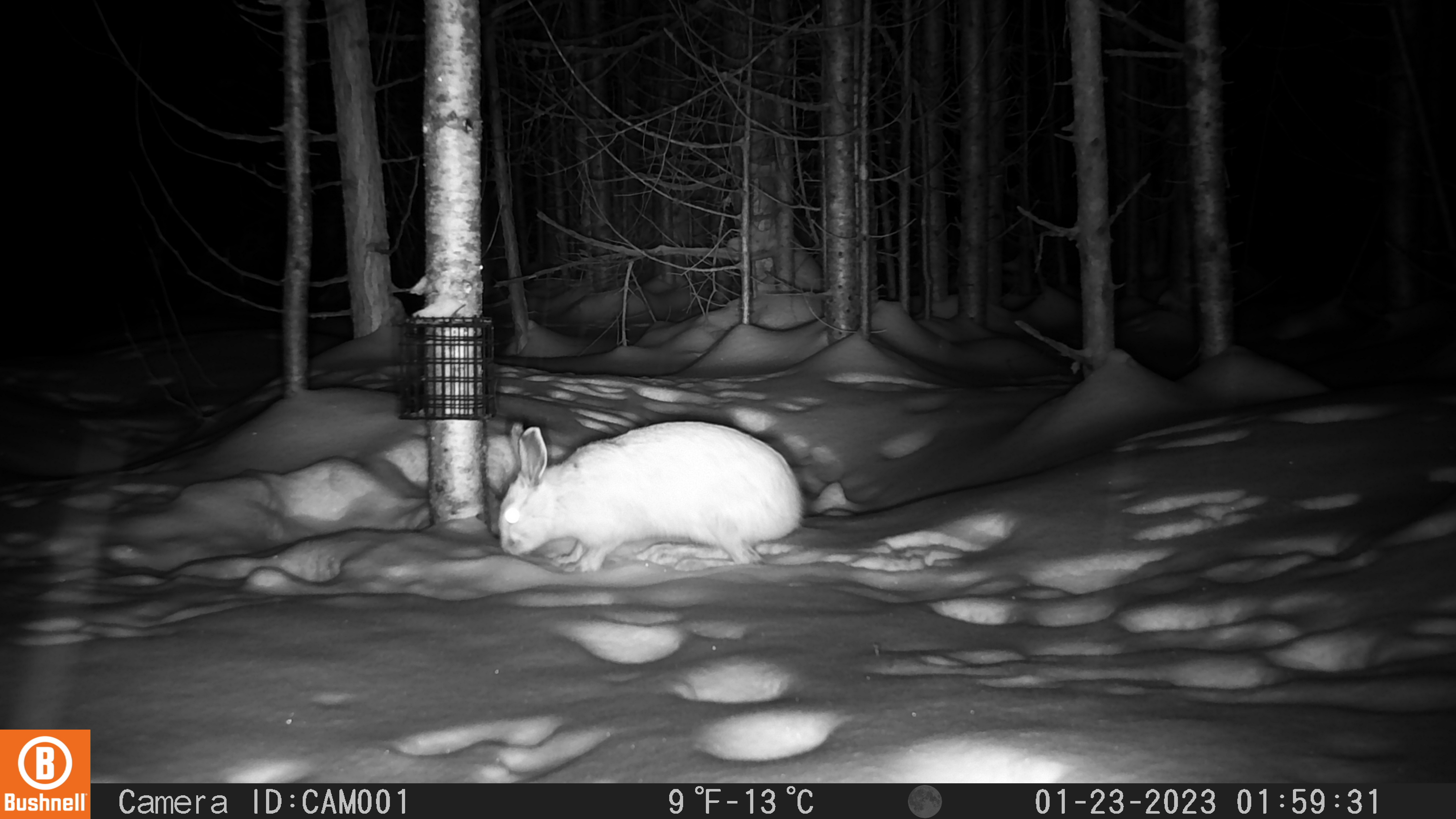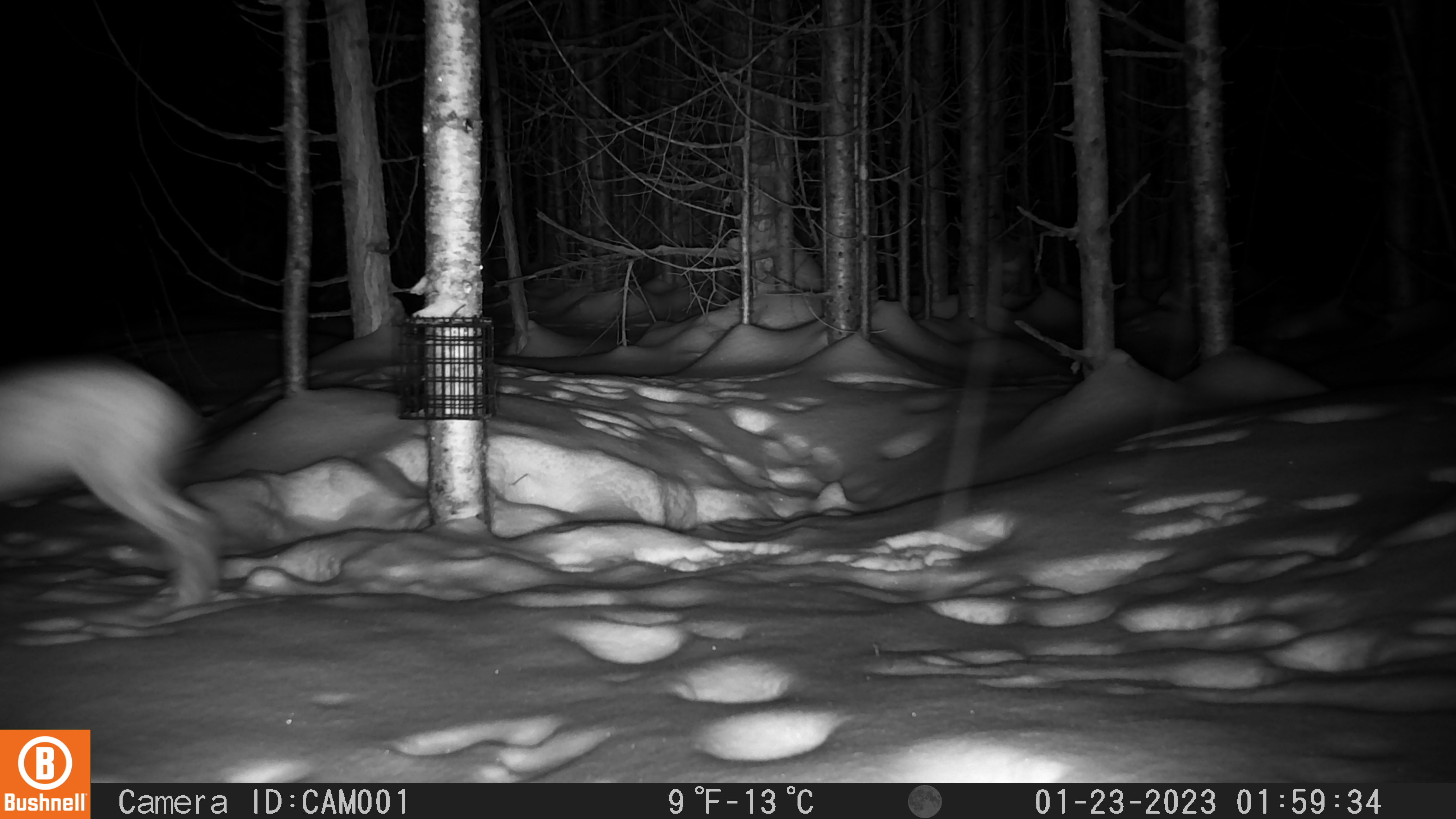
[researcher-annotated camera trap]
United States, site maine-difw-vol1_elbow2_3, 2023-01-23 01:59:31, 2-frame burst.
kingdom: Animalia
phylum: Chordata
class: Mammalia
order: Lagomorpha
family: Leporidae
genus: Lepus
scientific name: Lepus americanus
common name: snowshoe hare